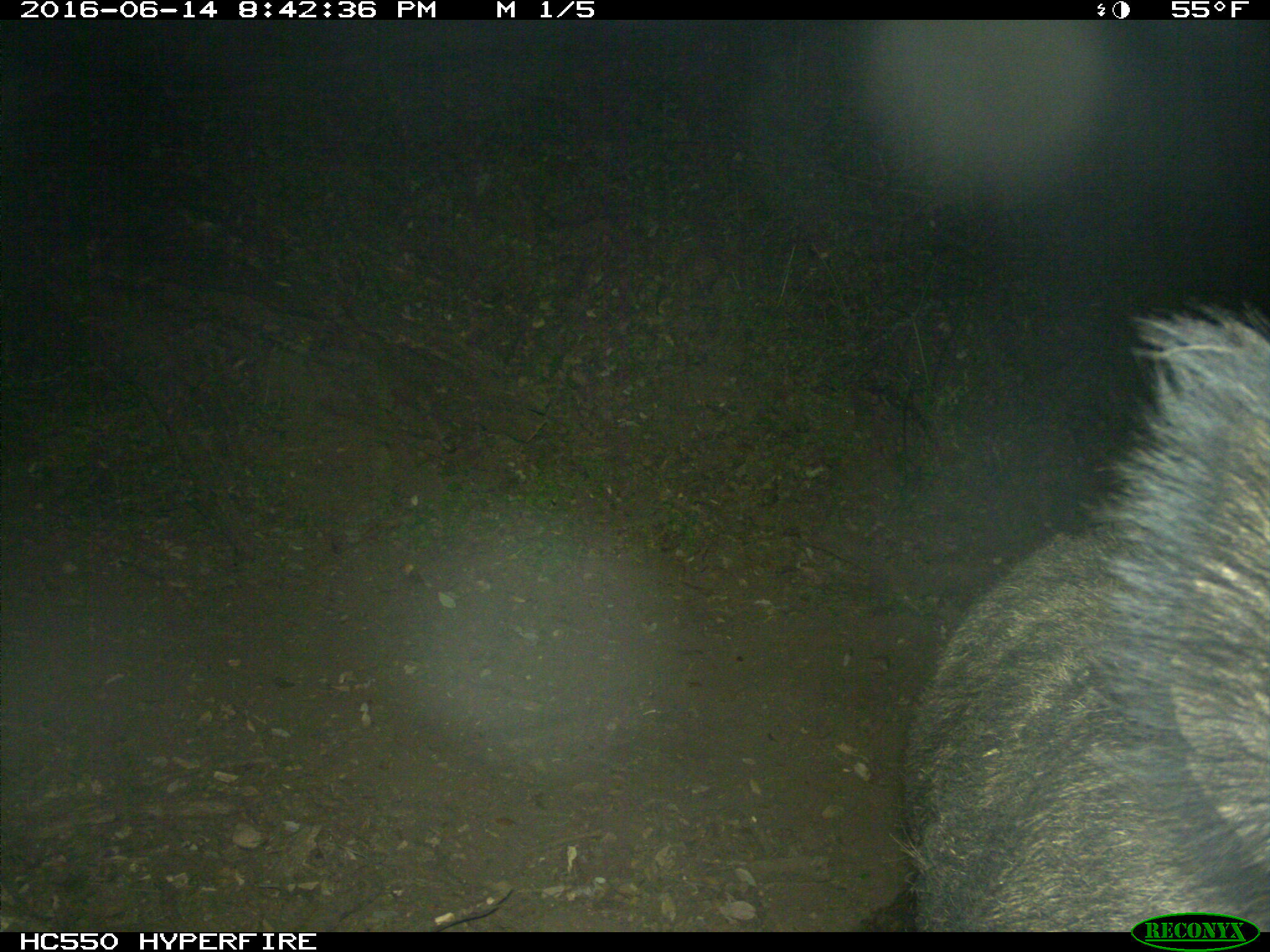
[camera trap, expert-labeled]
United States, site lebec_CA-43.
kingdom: Animalia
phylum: Chordata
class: Mammalia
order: Artiodactyla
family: Suidae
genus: Sus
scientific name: Sus scrofa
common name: wild boar